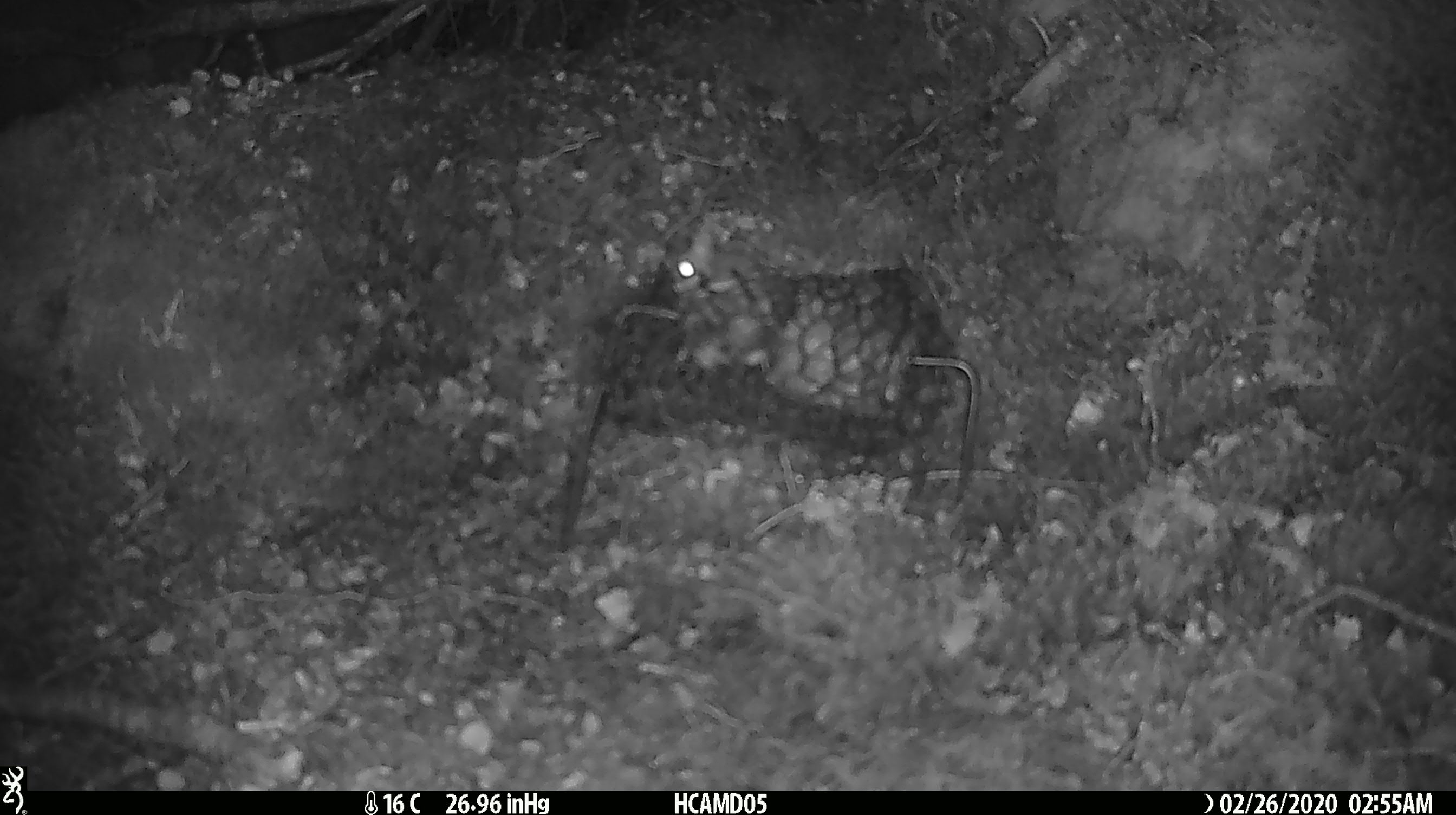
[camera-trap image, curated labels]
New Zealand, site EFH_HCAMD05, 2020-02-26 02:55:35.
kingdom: Animalia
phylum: Chordata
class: Mammalia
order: Rodentia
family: Muridae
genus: Mus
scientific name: Mus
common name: mouse